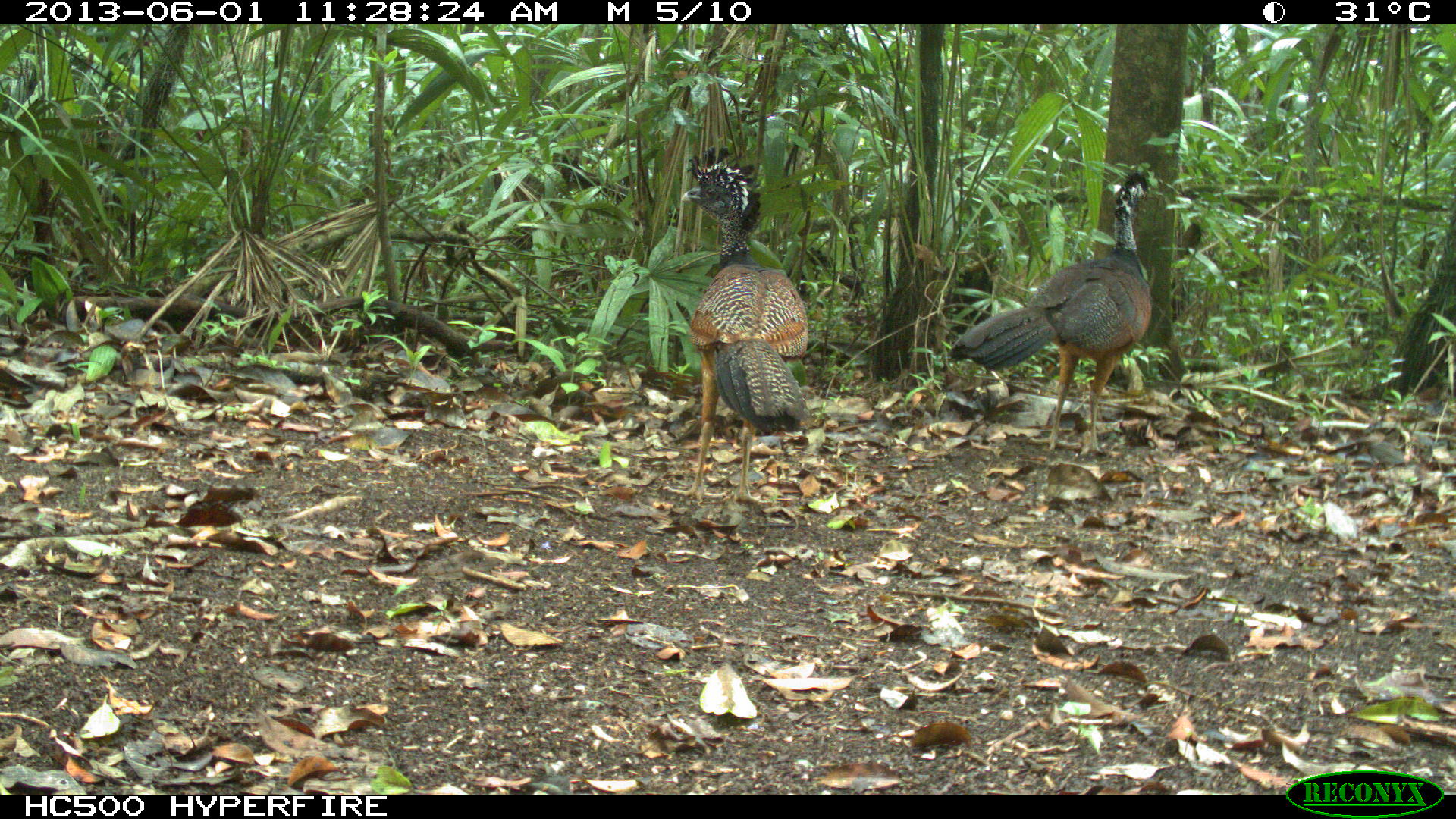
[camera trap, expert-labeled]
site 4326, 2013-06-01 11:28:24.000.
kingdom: Animalia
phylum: Chordata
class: Aves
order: Galliformes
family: Cracidae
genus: Crax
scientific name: Crax rubra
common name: great curassow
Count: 3.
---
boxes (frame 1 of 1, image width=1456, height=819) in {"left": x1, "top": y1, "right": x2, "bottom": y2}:
crax rubra: {"left": 942, "top": 168, "right": 1155, "bottom": 457}; {"left": 658, "top": 142, "right": 813, "bottom": 506}